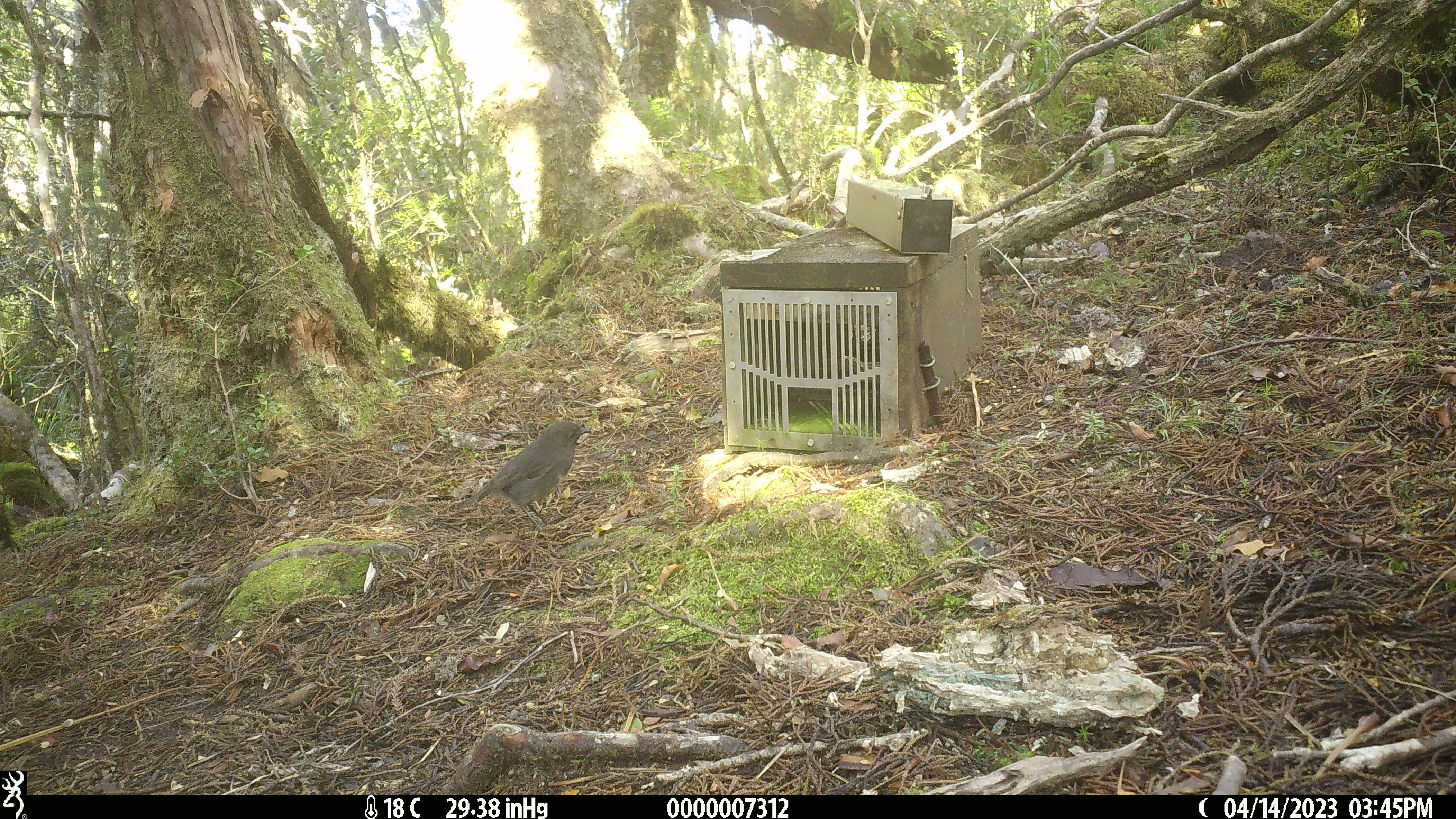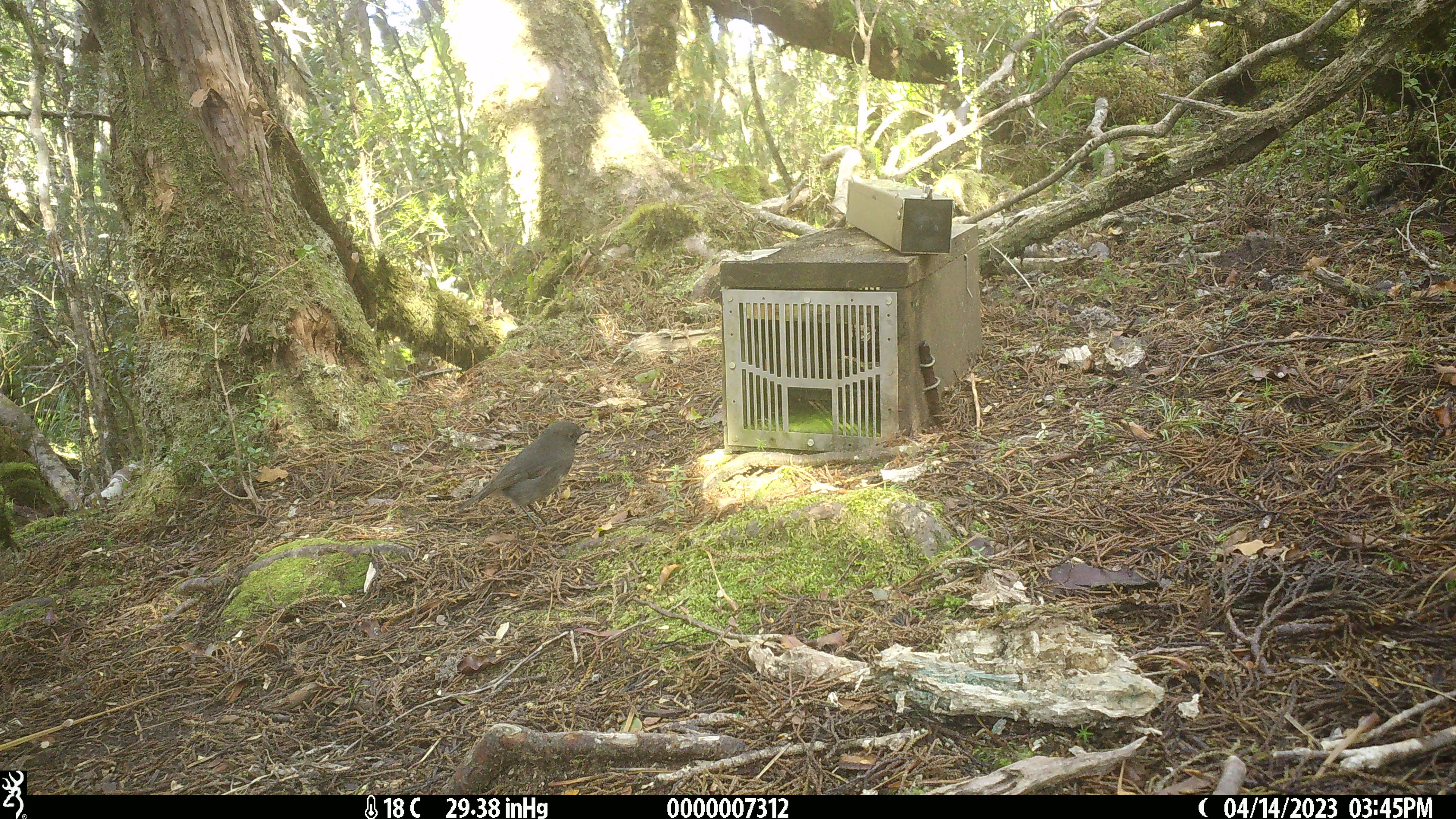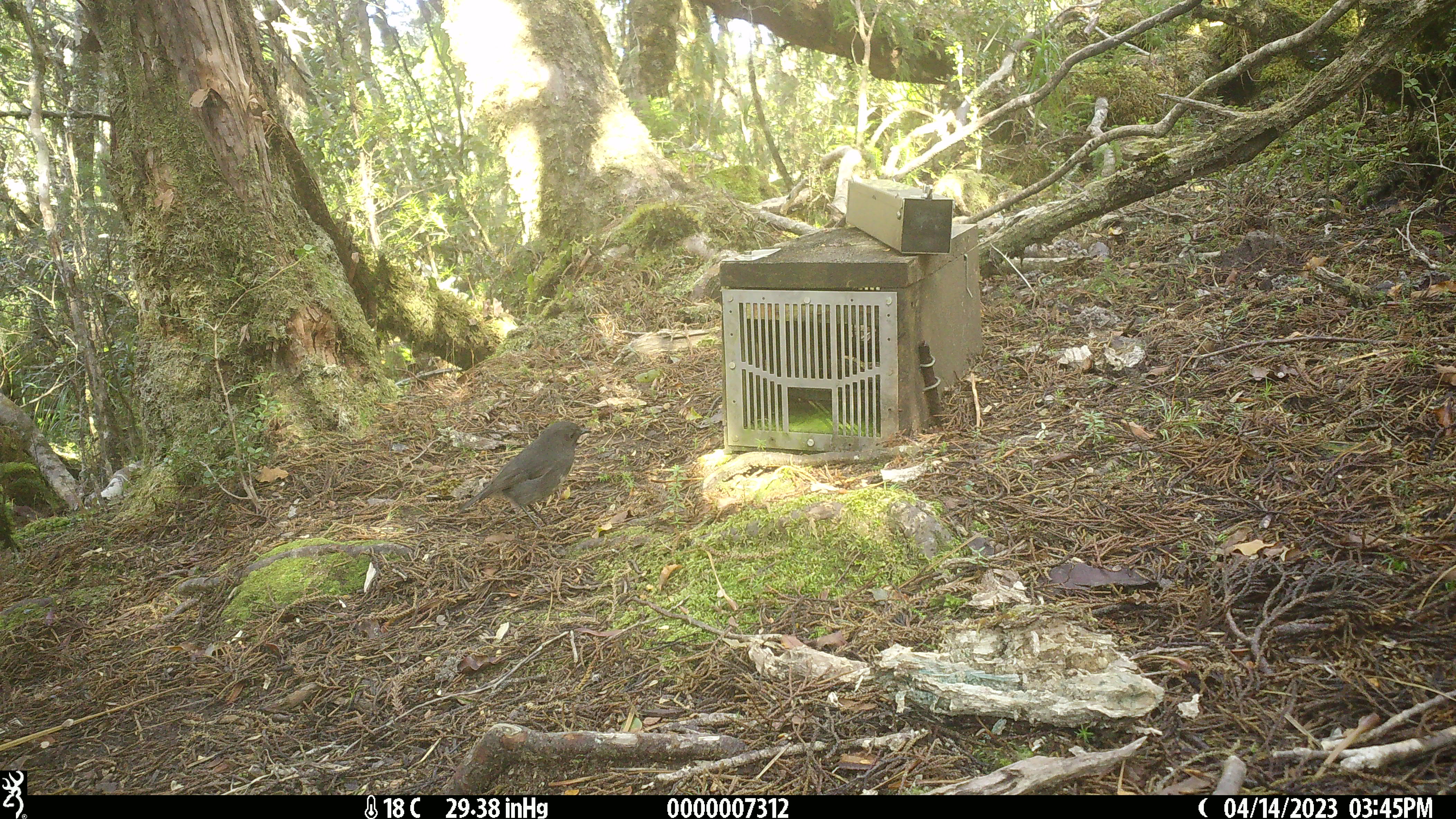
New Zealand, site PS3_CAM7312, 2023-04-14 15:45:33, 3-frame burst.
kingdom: Animalia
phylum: Chordata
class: Aves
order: Passeriformes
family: Petroicidae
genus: Petroica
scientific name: Petroica australis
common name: new zealand robin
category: robin